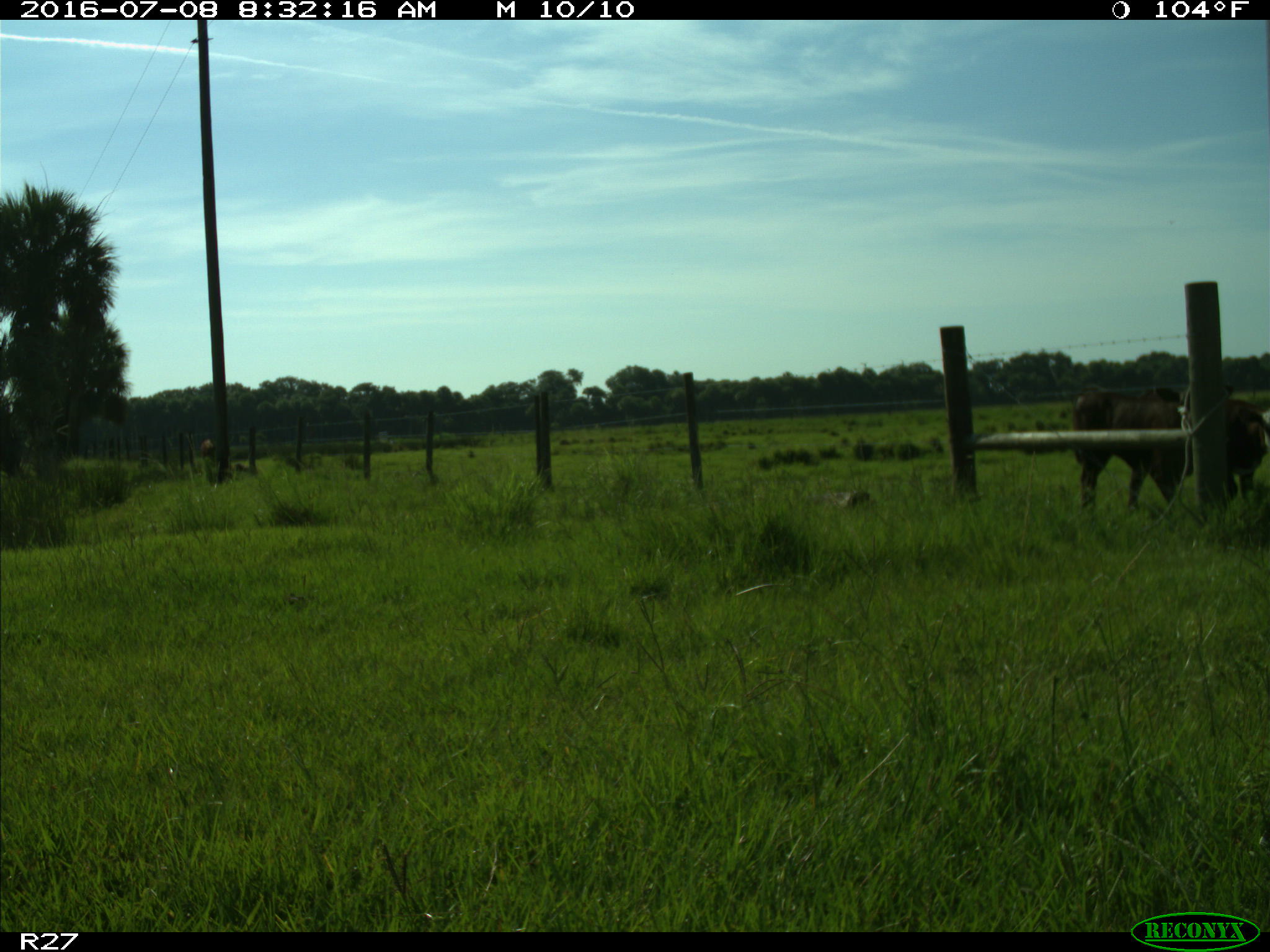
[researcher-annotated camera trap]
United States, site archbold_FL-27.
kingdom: Animalia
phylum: Chordata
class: Mammalia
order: Artiodactyla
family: Bovidae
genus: Bos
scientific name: Bos taurus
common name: domestic cow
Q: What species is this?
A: Bos taurus (domestic cow).